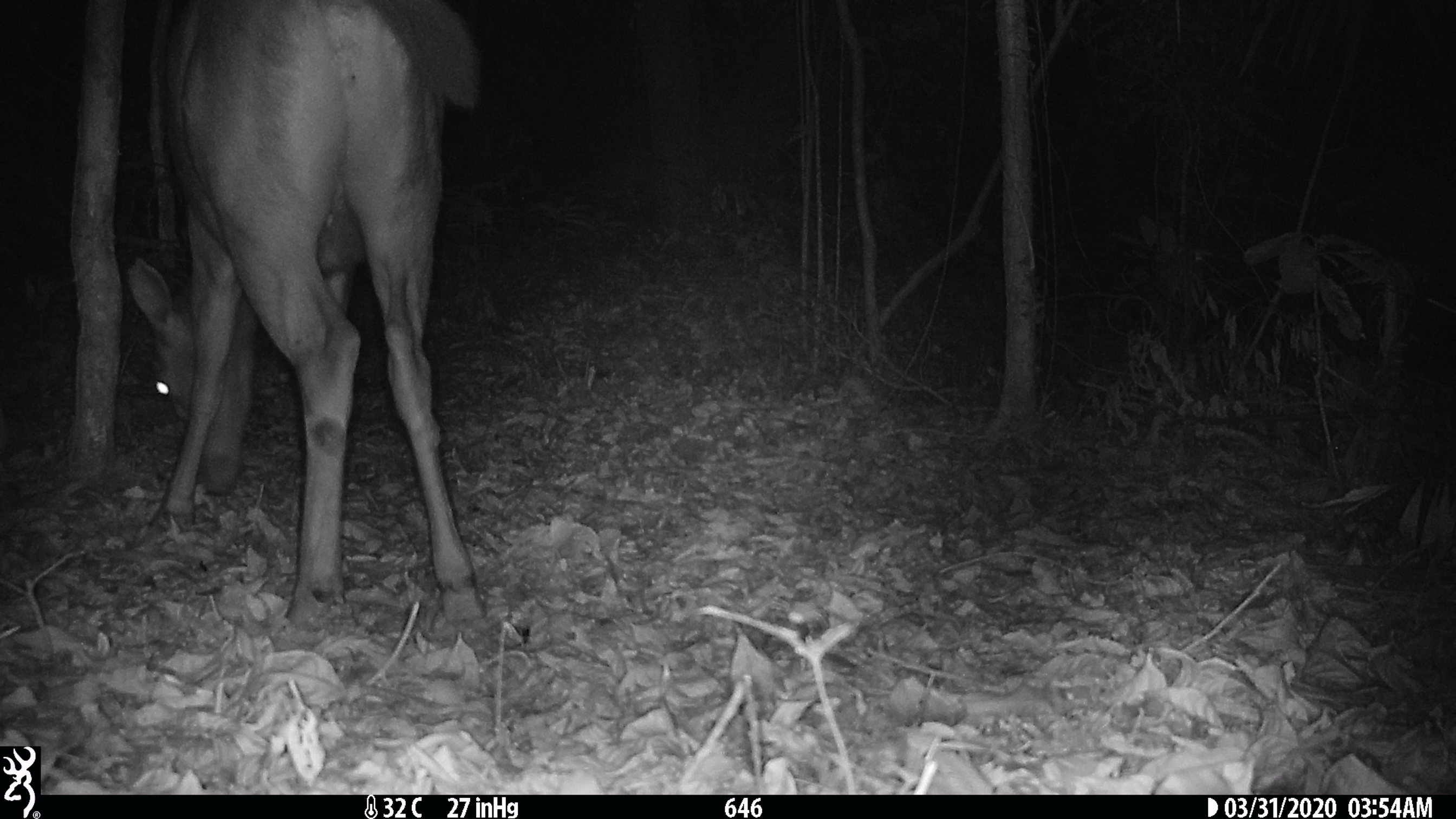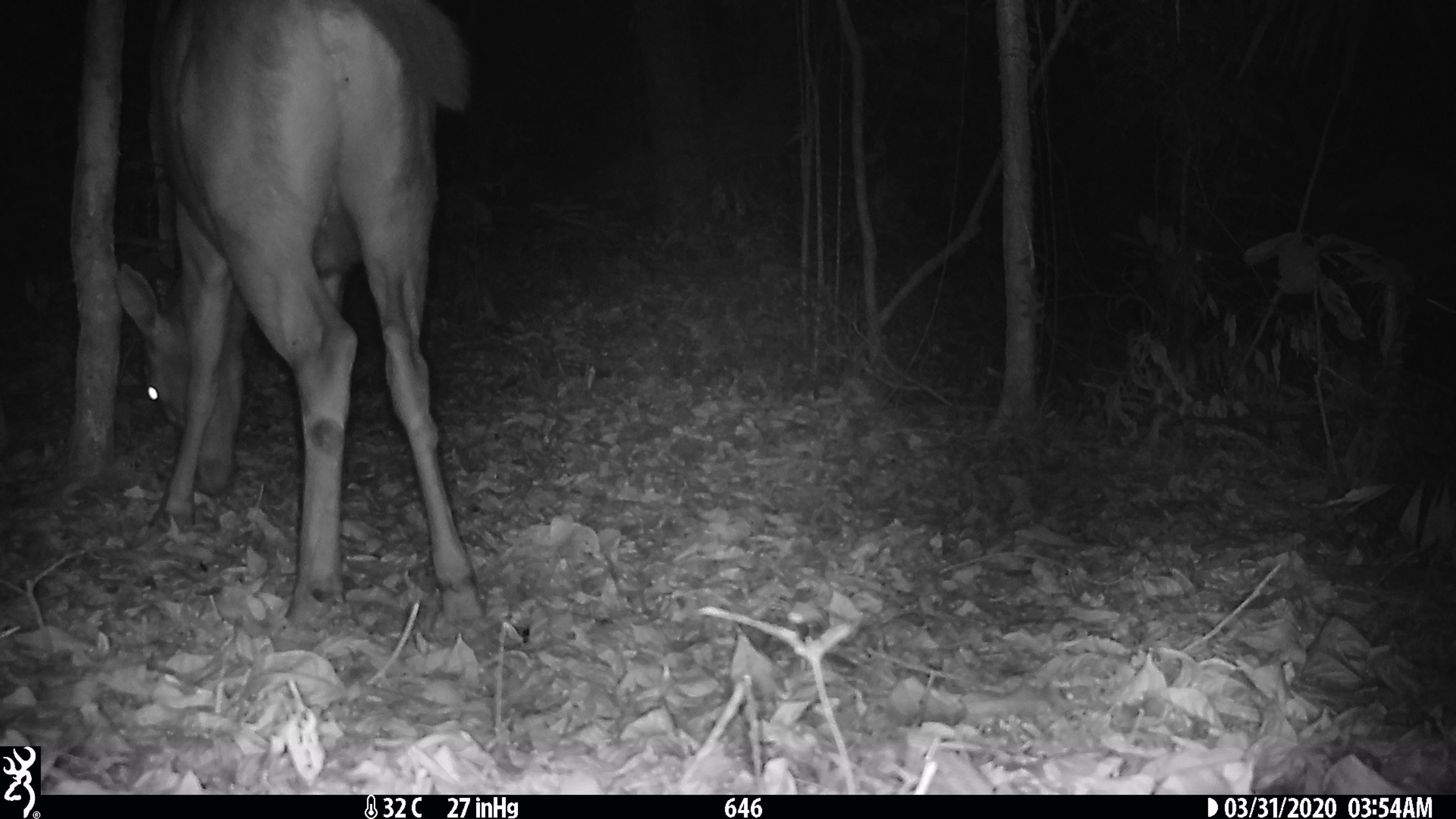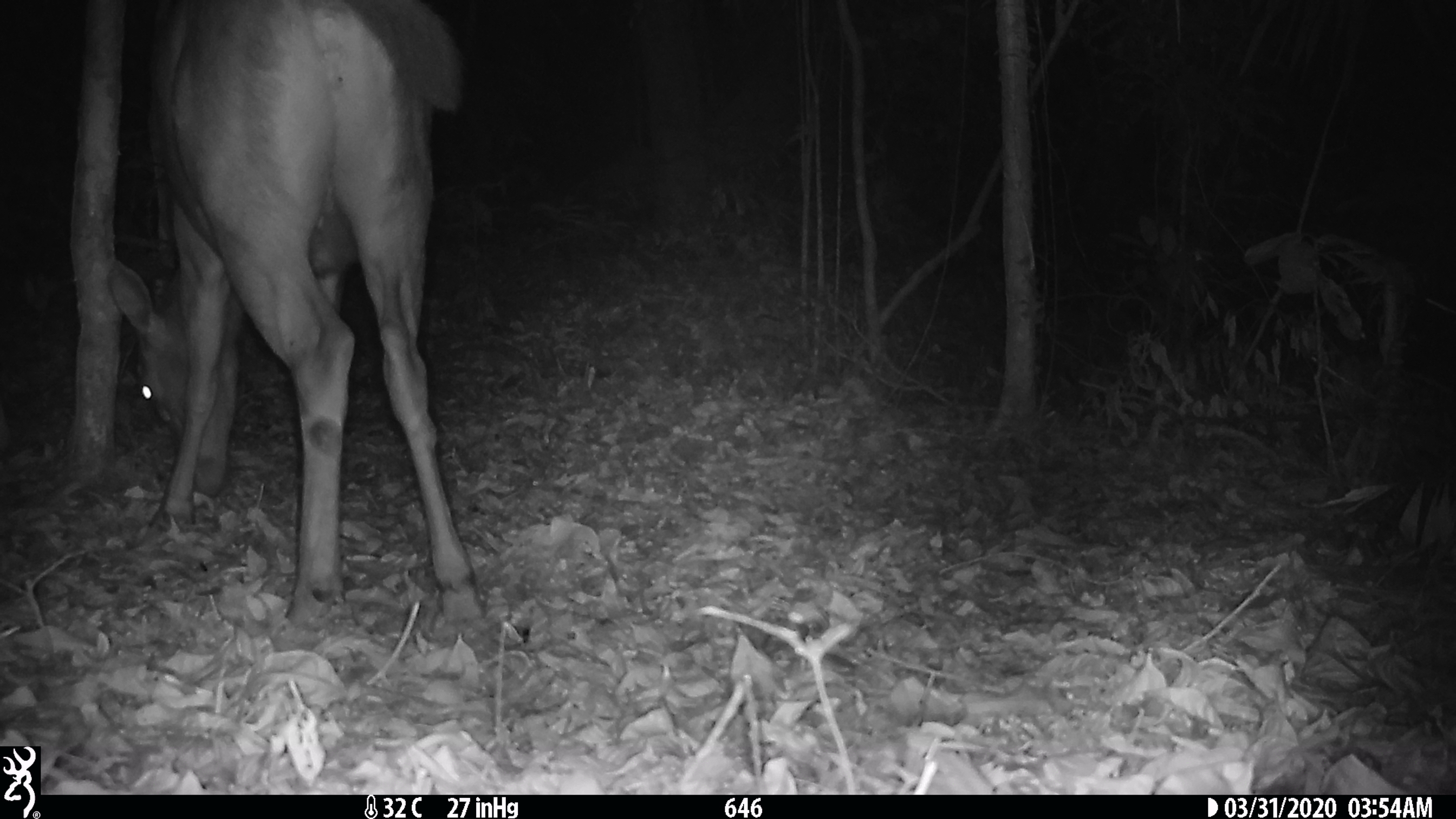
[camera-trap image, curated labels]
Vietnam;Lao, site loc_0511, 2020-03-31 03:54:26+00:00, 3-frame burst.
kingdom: Animalia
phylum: Chordata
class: Mammalia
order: Artiodactyla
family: Cervidae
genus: Rusa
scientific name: Rusa unicolor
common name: sambar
Sambar (Rusa unicolor). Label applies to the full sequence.